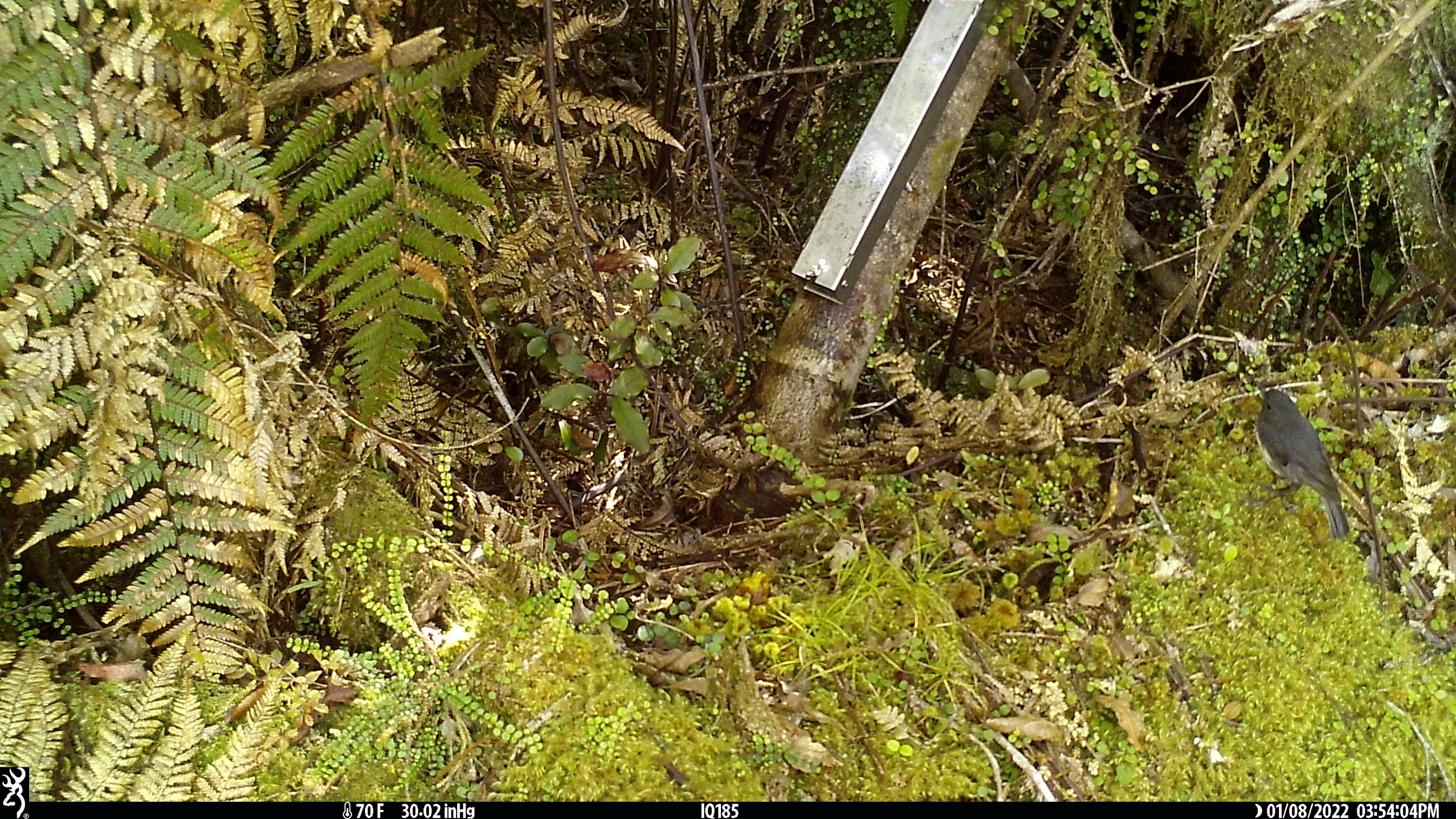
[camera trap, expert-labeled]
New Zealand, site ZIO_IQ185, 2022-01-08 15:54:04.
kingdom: Animalia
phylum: Chordata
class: Aves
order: Passeriformes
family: Petroicidae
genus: Petroica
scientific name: Petroica australis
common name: new zealand robin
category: robin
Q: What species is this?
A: Robin (new zealand robin) (Petroica australis).